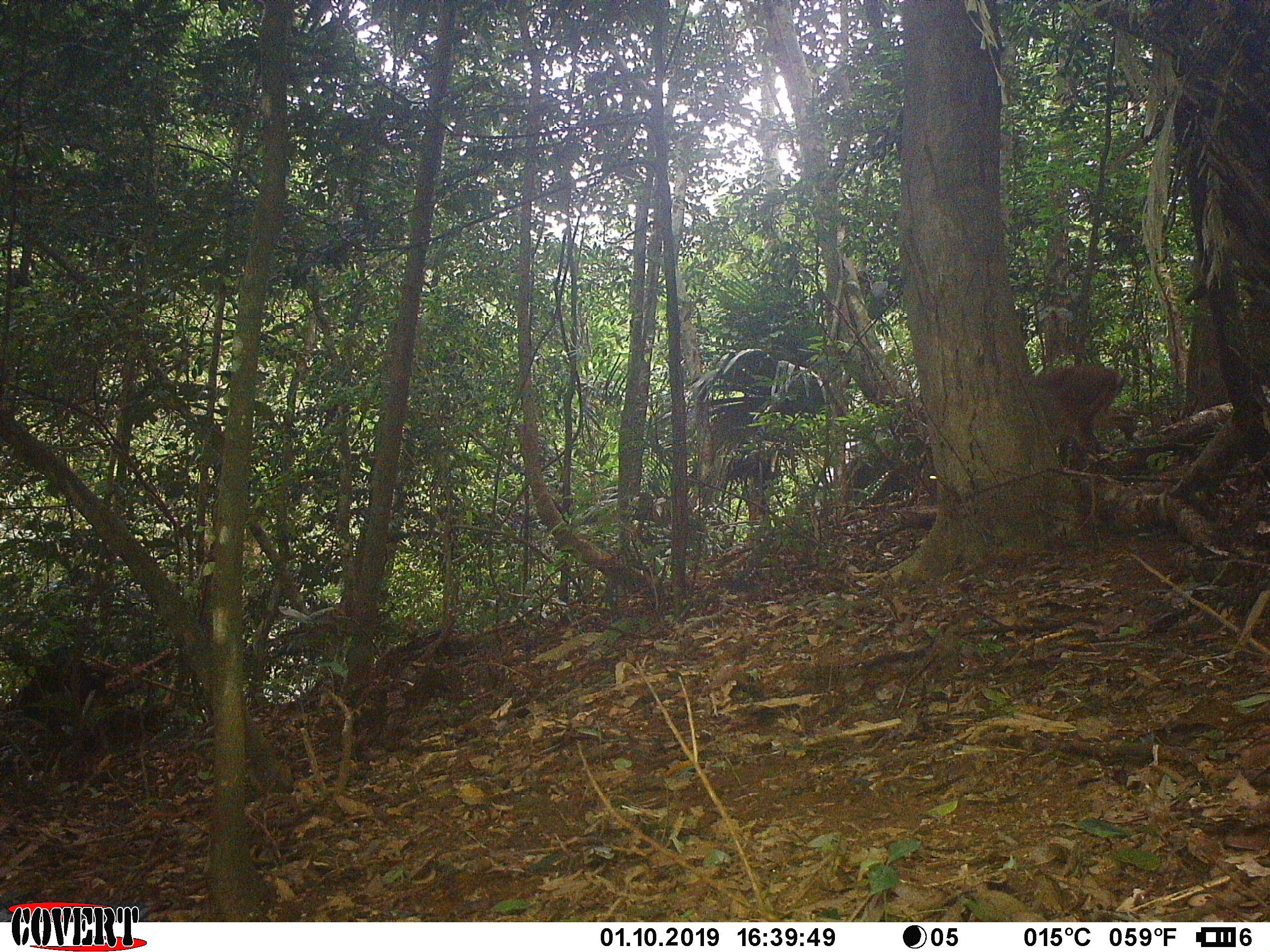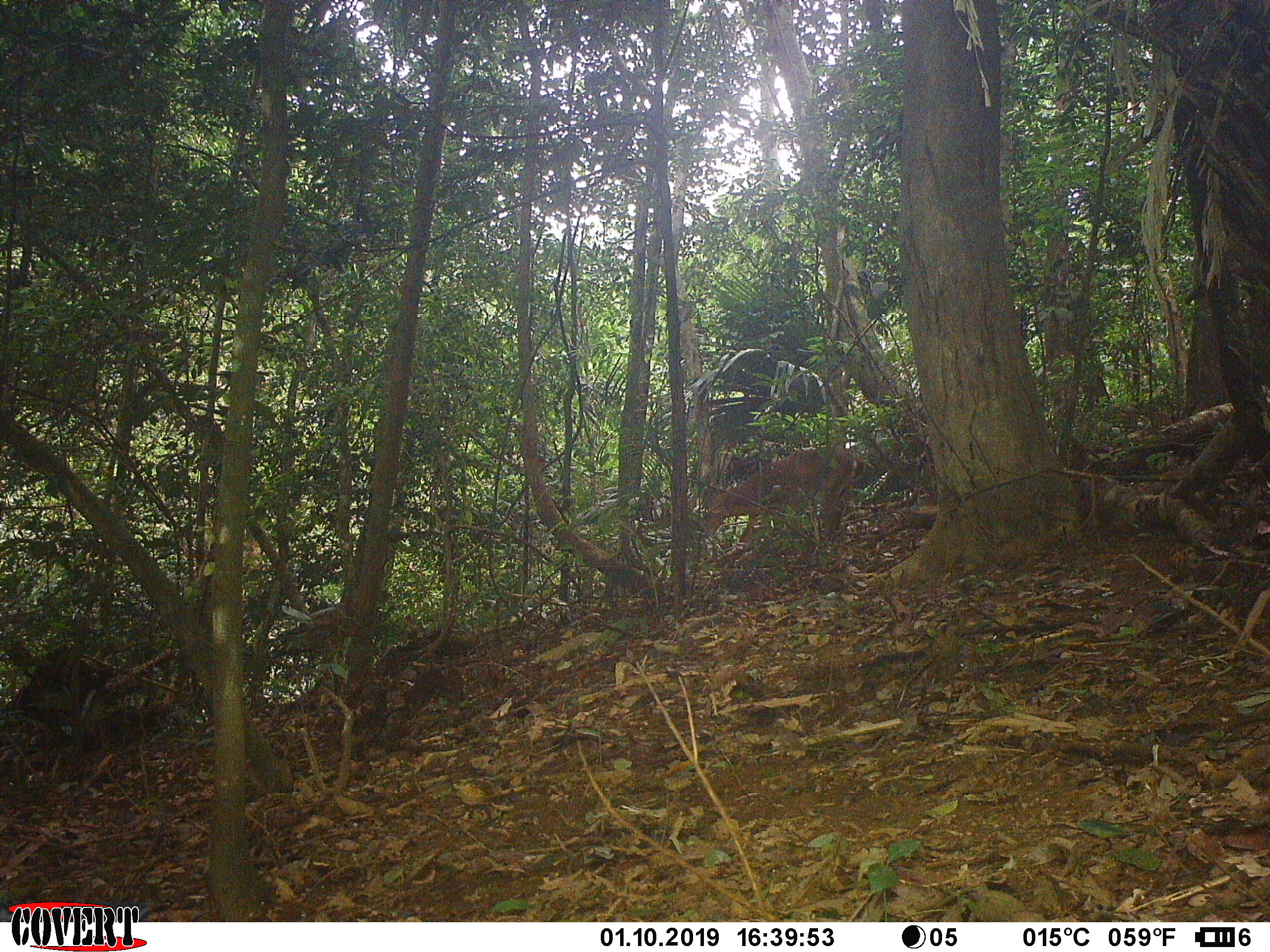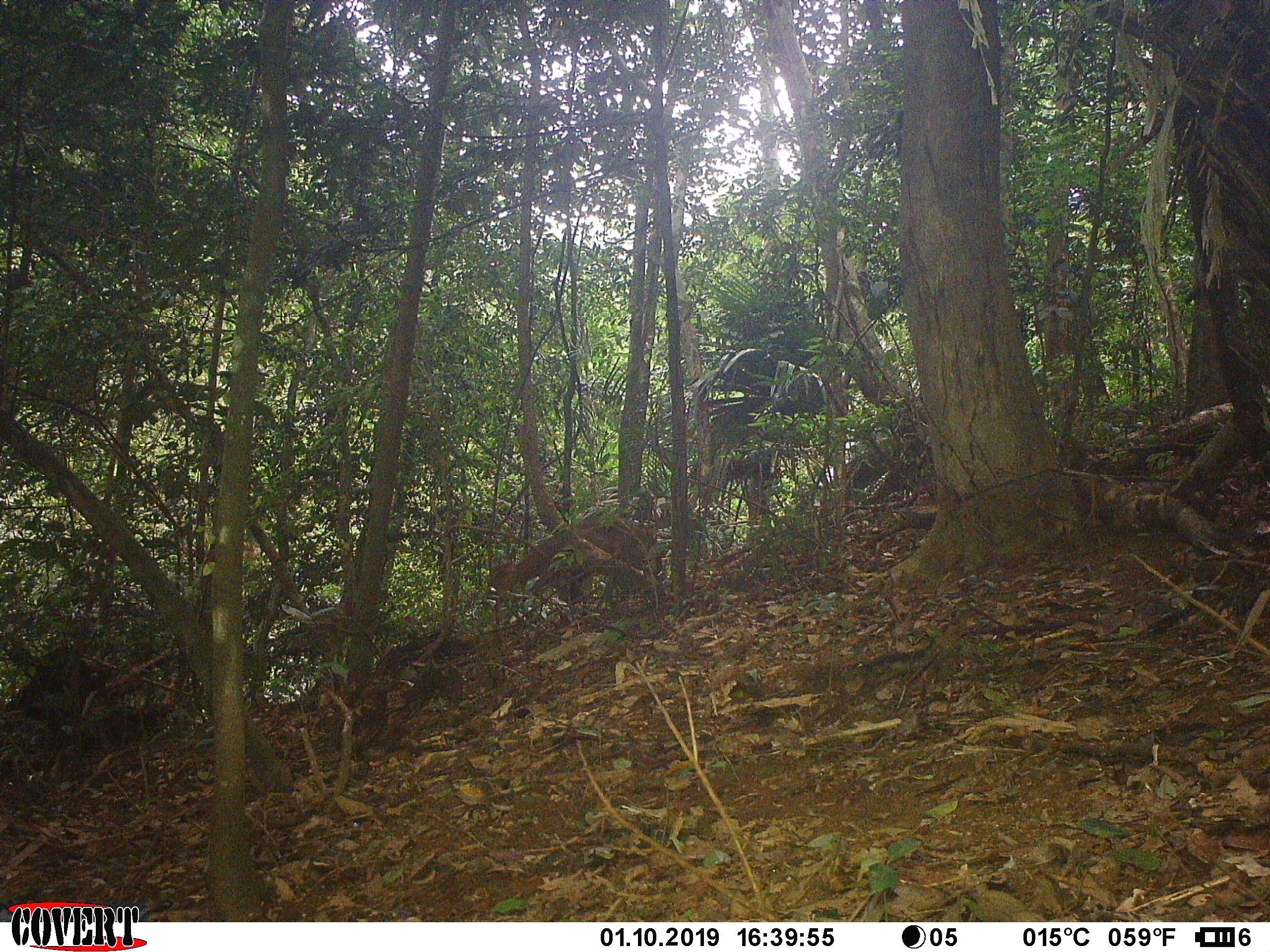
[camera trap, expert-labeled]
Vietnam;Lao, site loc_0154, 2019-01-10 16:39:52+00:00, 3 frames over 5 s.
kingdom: Animalia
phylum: Chordata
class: Mammalia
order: Artiodactyla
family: Cervidae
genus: Muntiacus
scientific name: Muntiacus vuquangensis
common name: large-antlered muntjac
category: large antlered muntjac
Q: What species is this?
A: Large antlered muntjac (large-antlered muntjac) (Muntiacus vuquangensis).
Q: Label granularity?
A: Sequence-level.